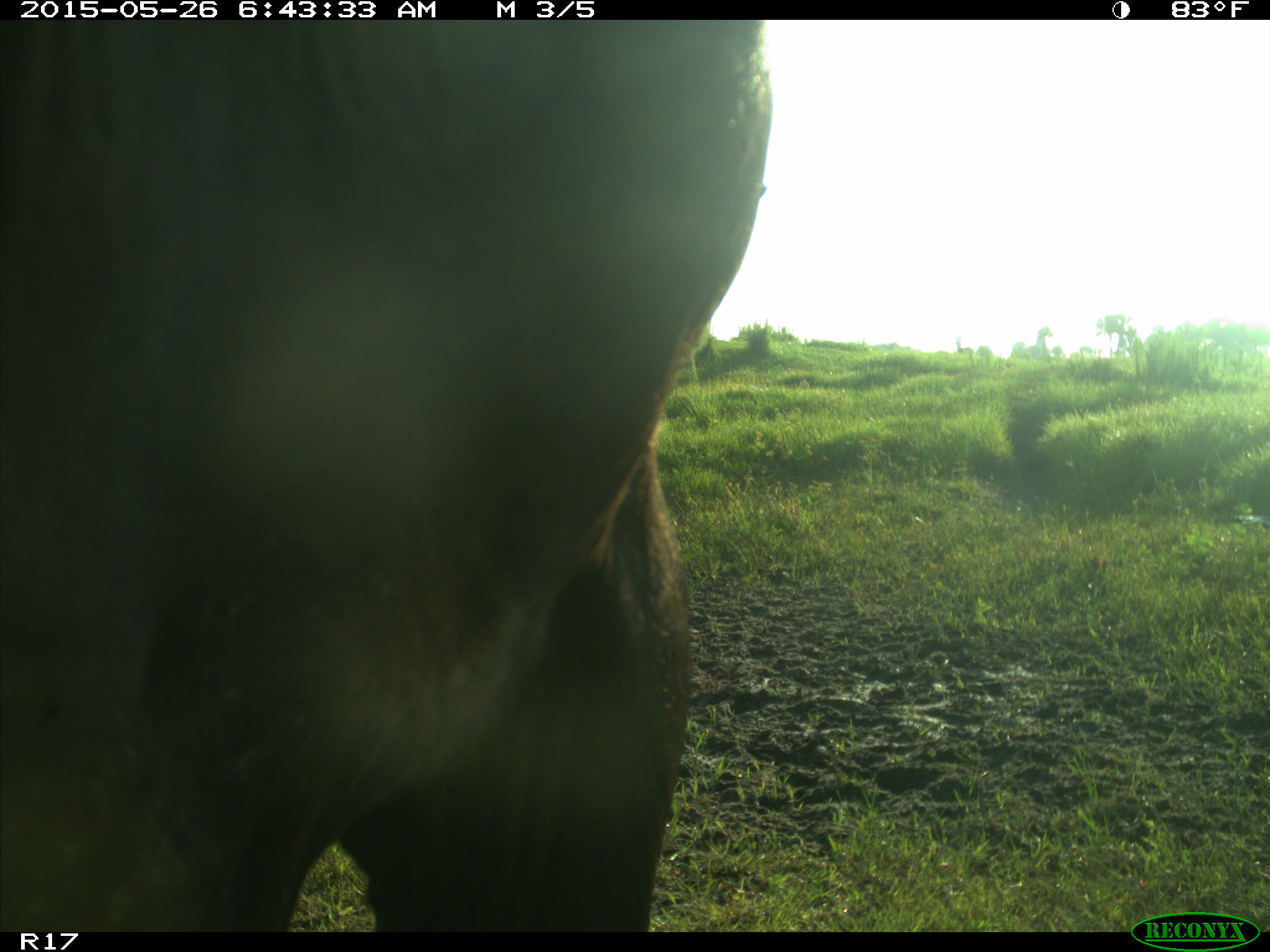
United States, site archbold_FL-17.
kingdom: Animalia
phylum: Chordata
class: Mammalia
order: Artiodactyla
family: Bovidae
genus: Bos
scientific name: Bos taurus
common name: domestic cow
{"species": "Bos taurus (domestic cow)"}